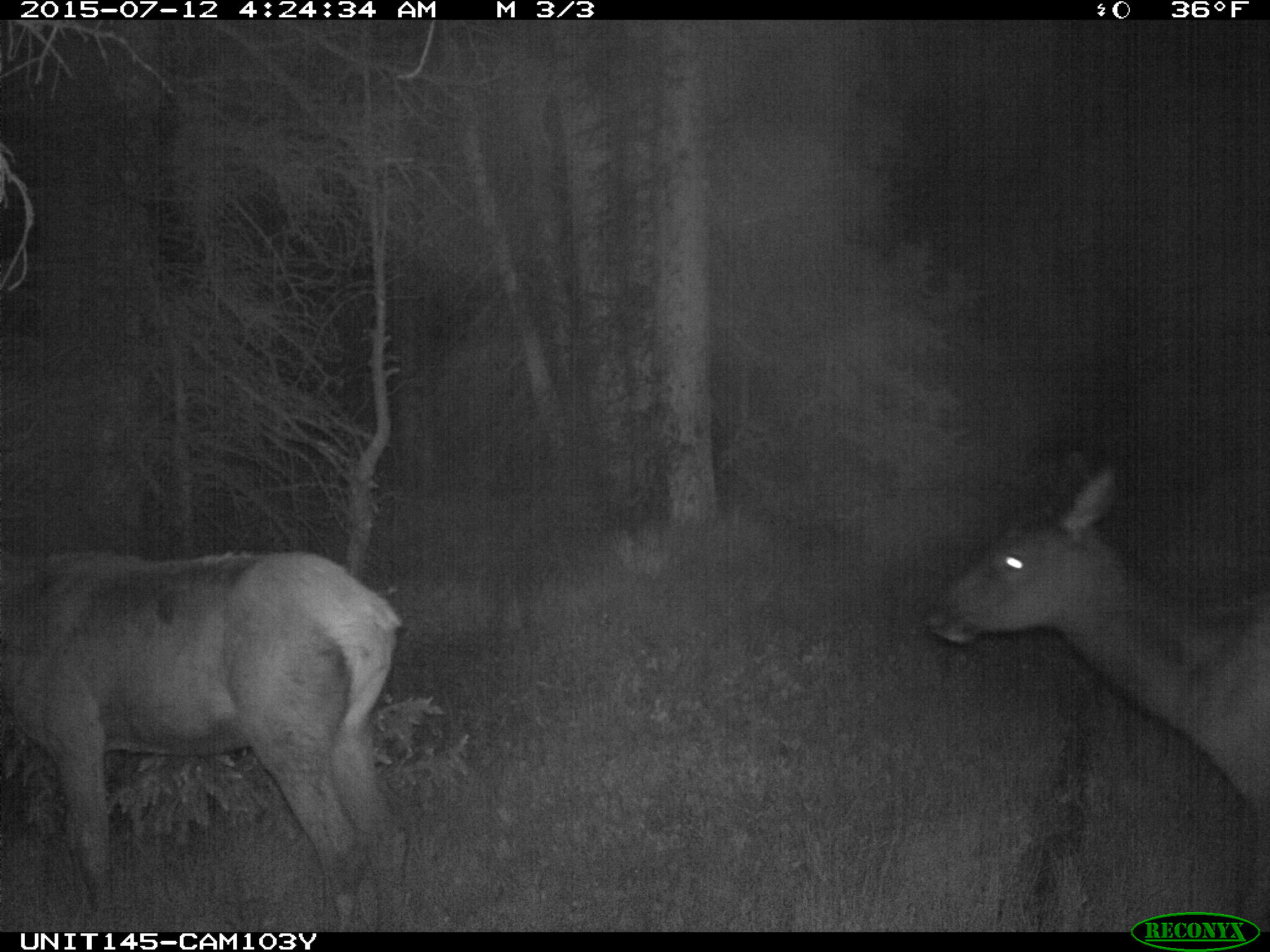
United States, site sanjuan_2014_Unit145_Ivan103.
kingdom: Animalia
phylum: Chordata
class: Mammalia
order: Artiodactyla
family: Cervidae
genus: Cervus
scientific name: Cervus elaphus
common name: red deer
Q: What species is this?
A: Cervus elaphus (red deer).